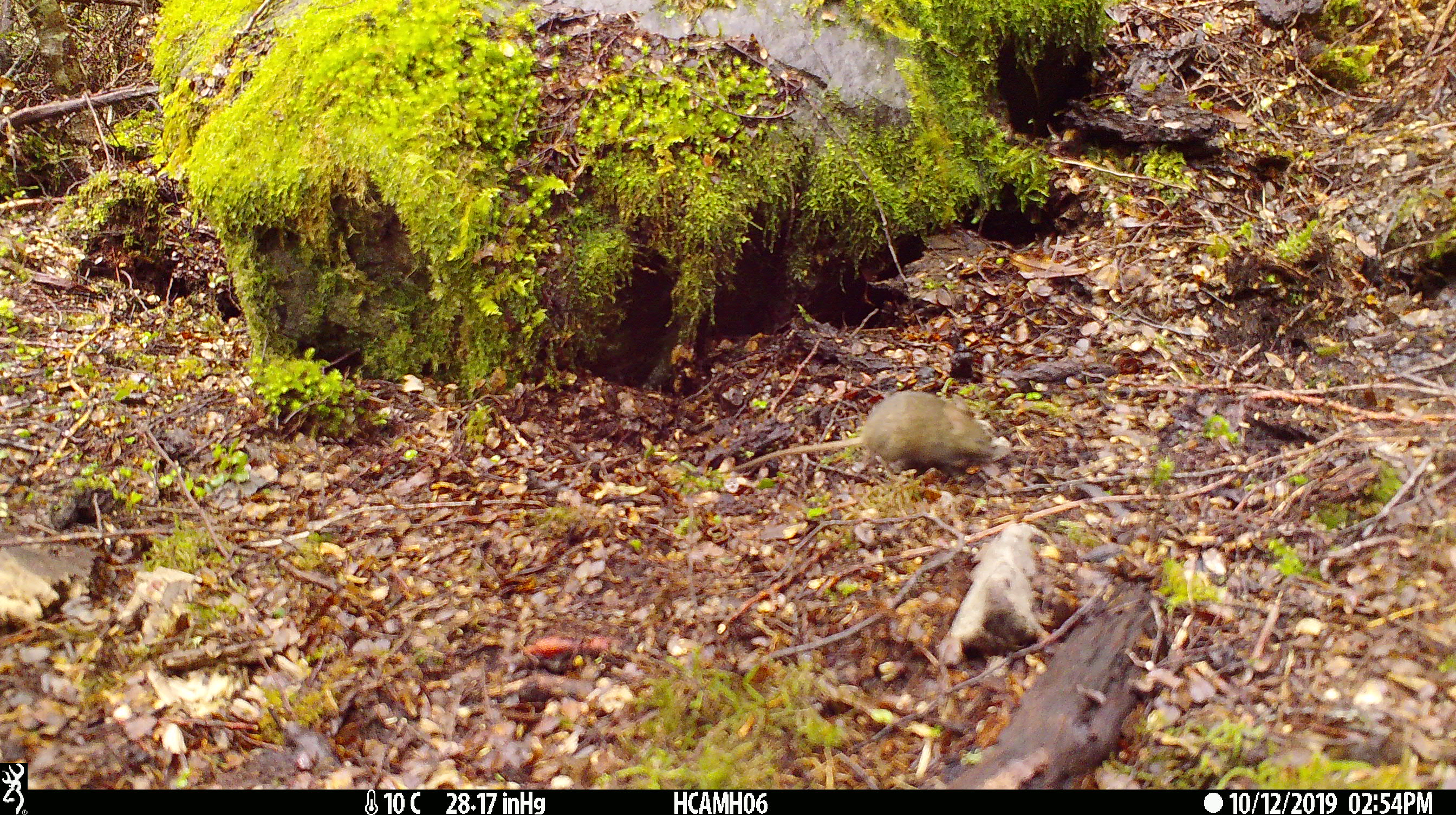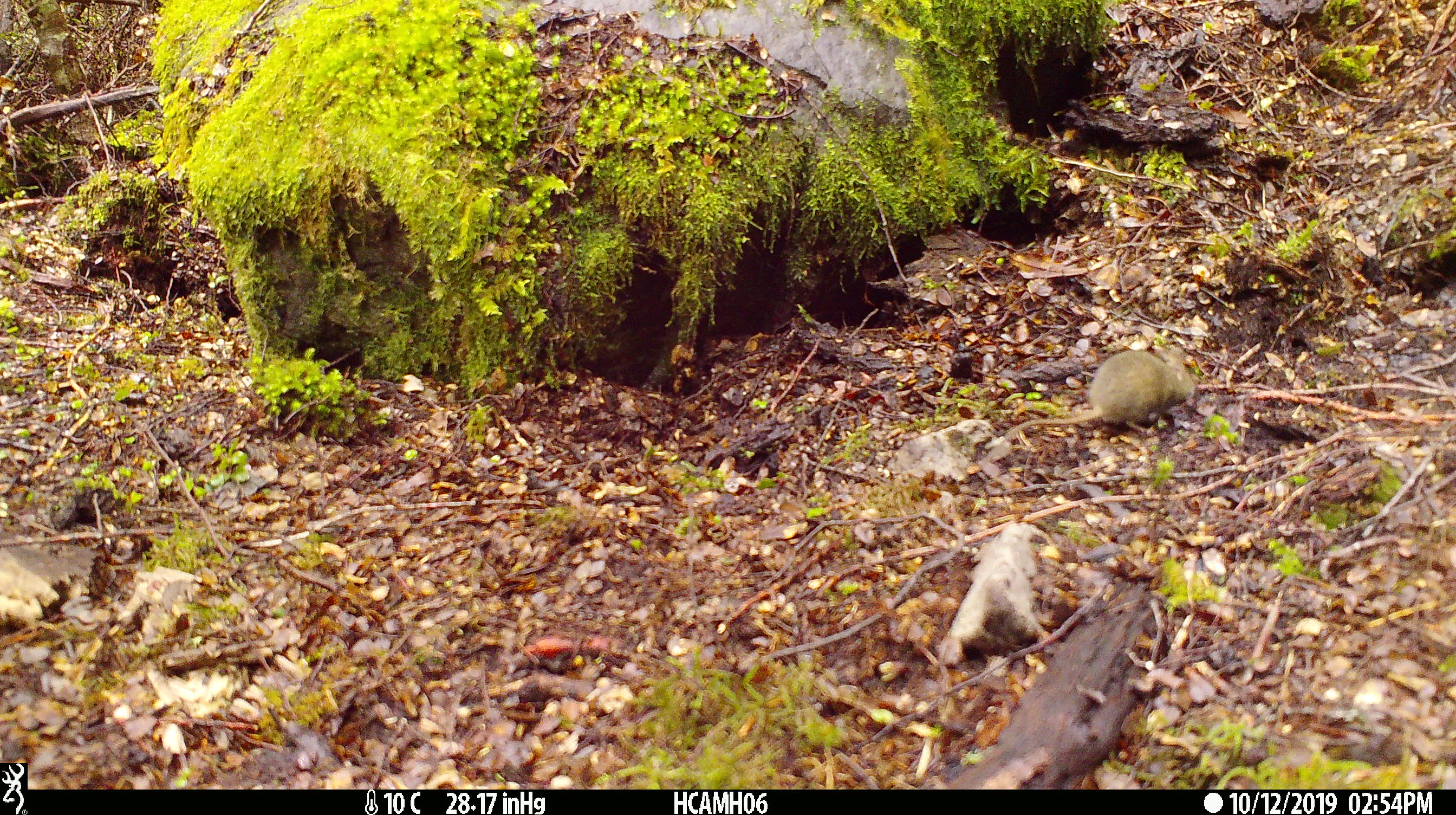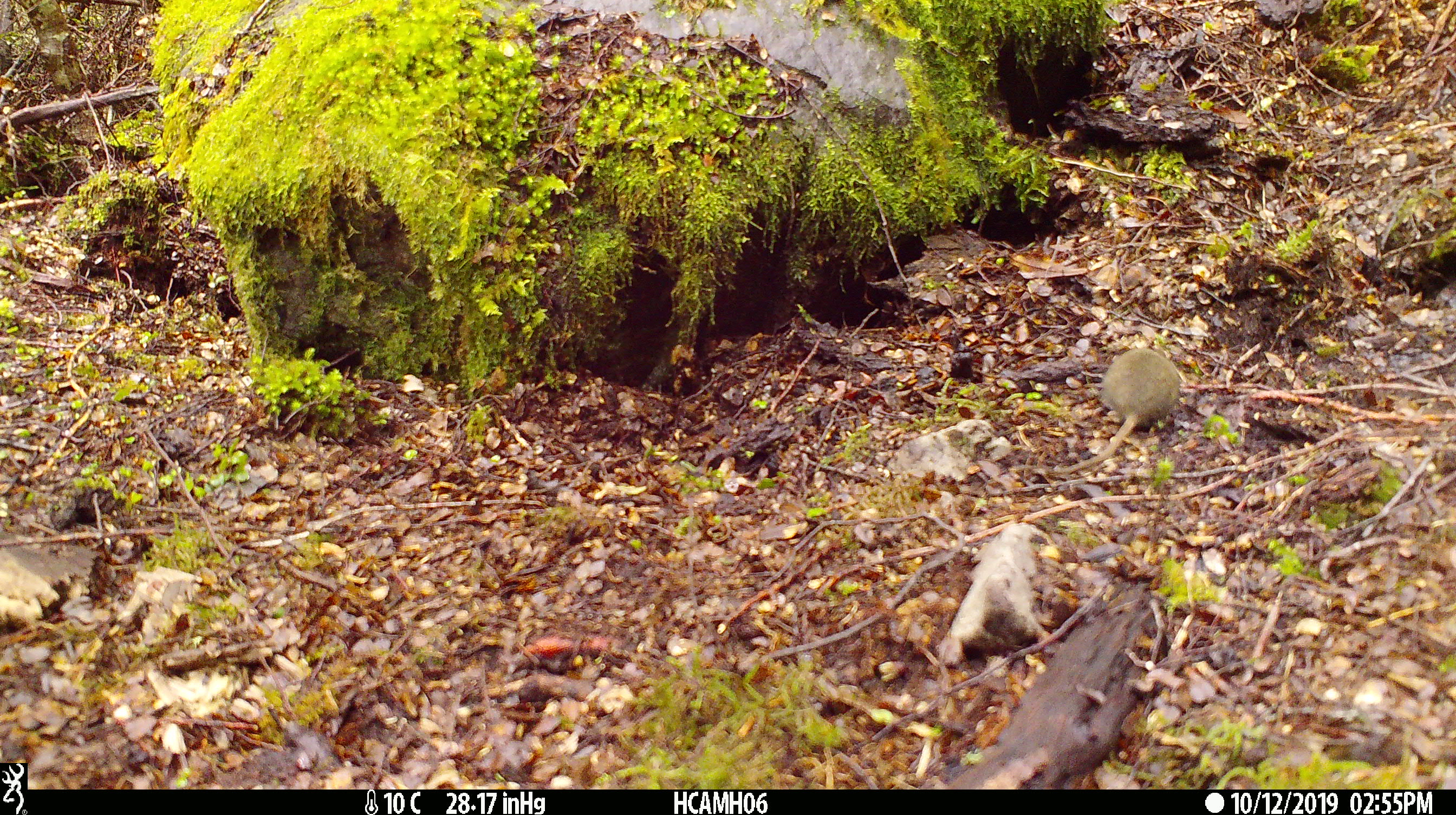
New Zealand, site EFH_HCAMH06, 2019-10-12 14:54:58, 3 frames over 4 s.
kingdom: Animalia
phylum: Chordata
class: Mammalia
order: Rodentia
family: Muridae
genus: Mus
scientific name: Mus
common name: mouse